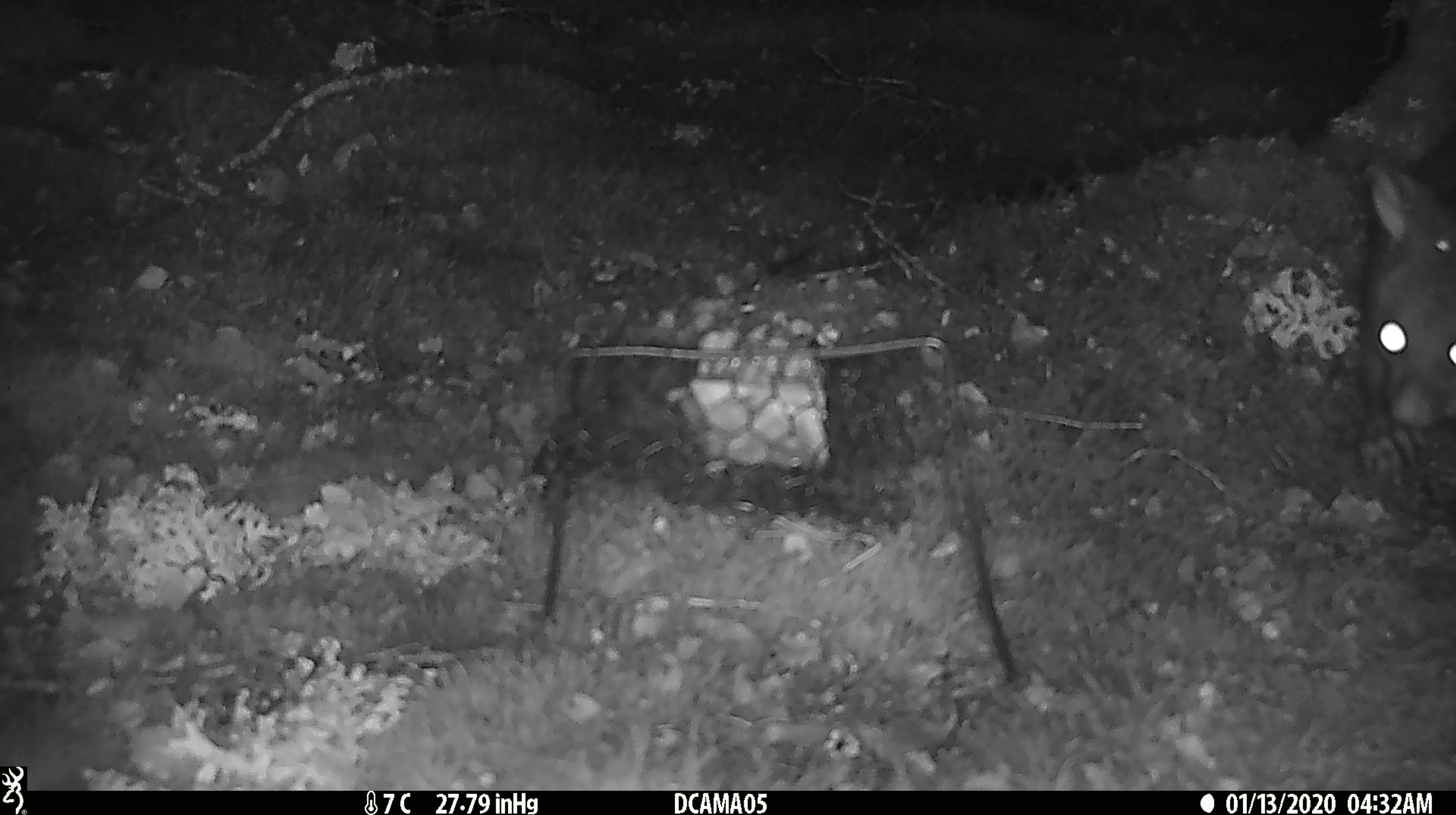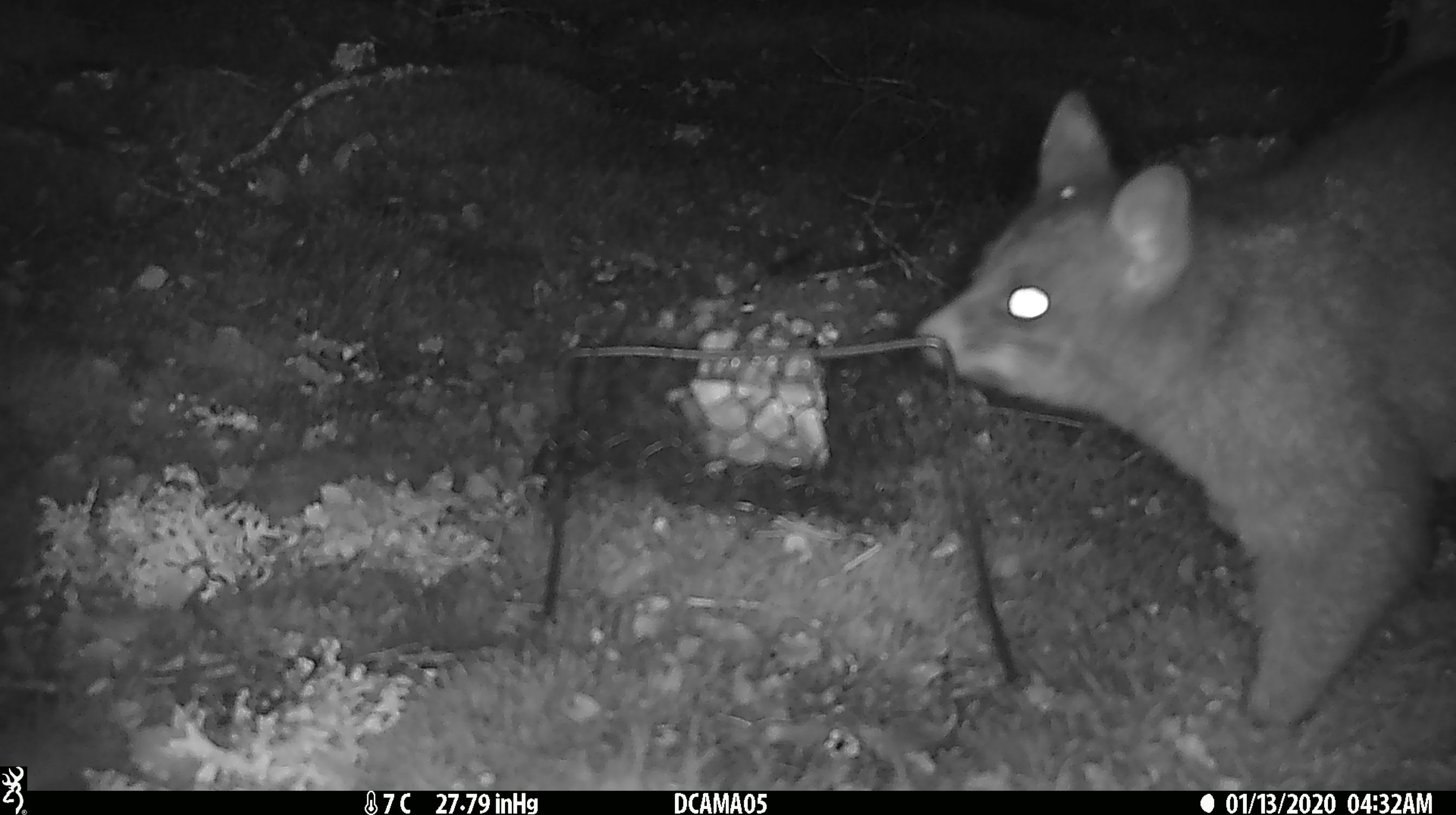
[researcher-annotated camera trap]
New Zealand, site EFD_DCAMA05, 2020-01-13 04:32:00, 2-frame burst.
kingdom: Animalia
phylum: Chordata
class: Mammalia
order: Diprotodontia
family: Phalangeridae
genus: Trichosurus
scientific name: Trichosurus vulpecula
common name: common brushtail possum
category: possum